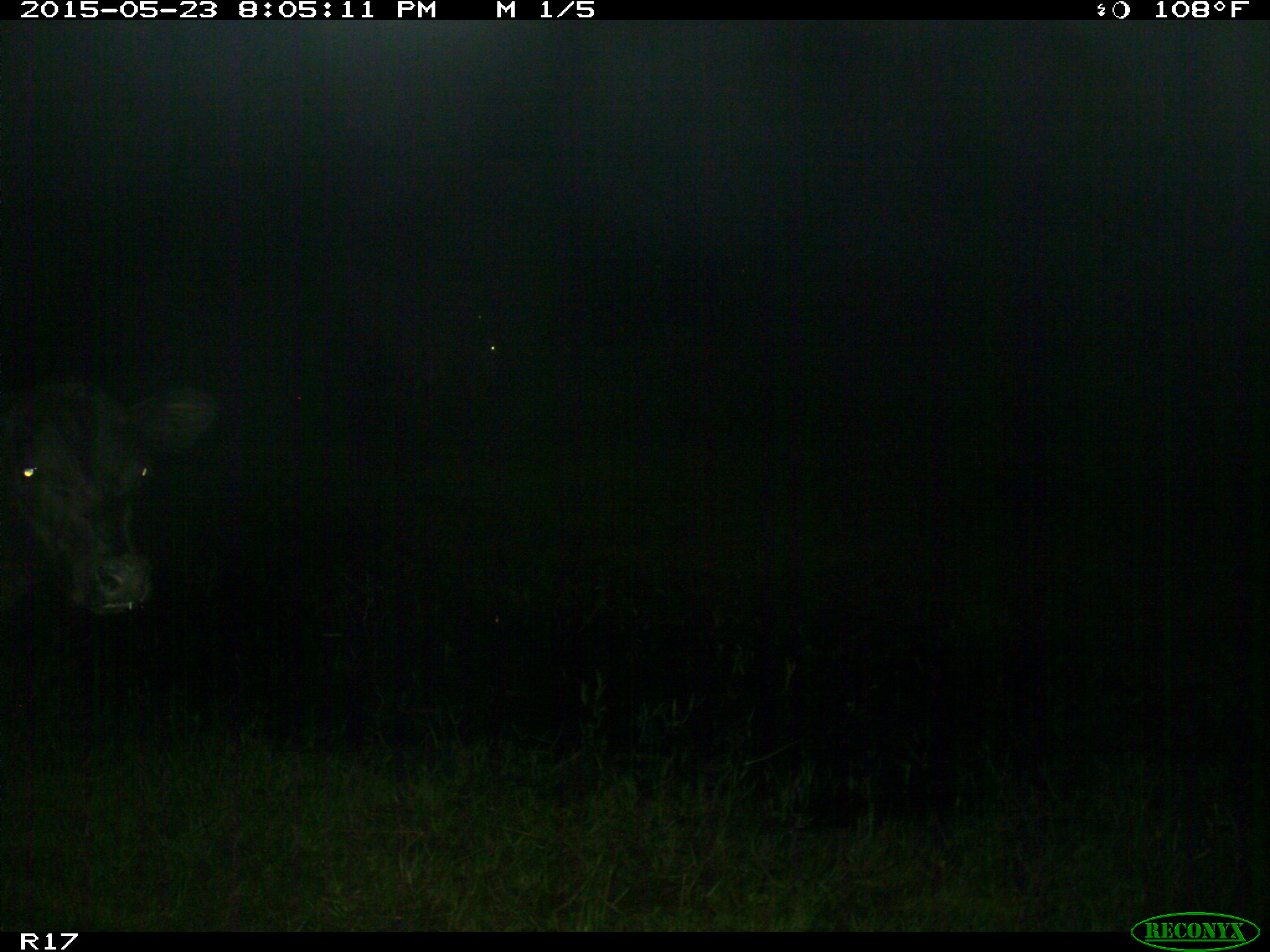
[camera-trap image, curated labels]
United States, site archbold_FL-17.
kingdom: Animalia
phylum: Chordata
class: Mammalia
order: Artiodactyla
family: Bovidae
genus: Bos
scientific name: Bos taurus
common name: domestic cow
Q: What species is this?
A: Bos taurus (domestic cow).